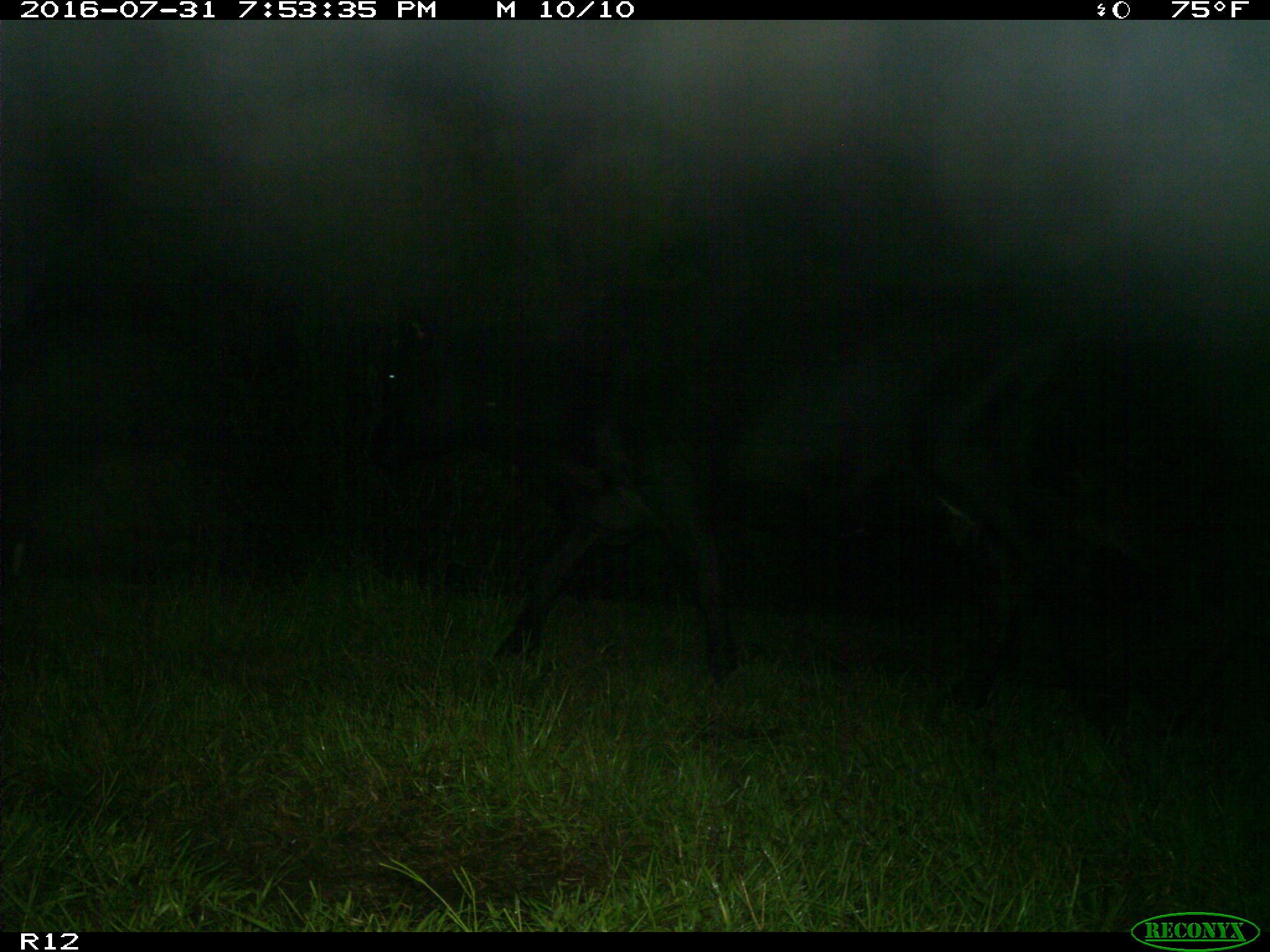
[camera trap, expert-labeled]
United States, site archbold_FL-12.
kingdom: Animalia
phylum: Chordata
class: Mammalia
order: Artiodactyla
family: Bovidae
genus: Bos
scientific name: Bos taurus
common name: domestic cow